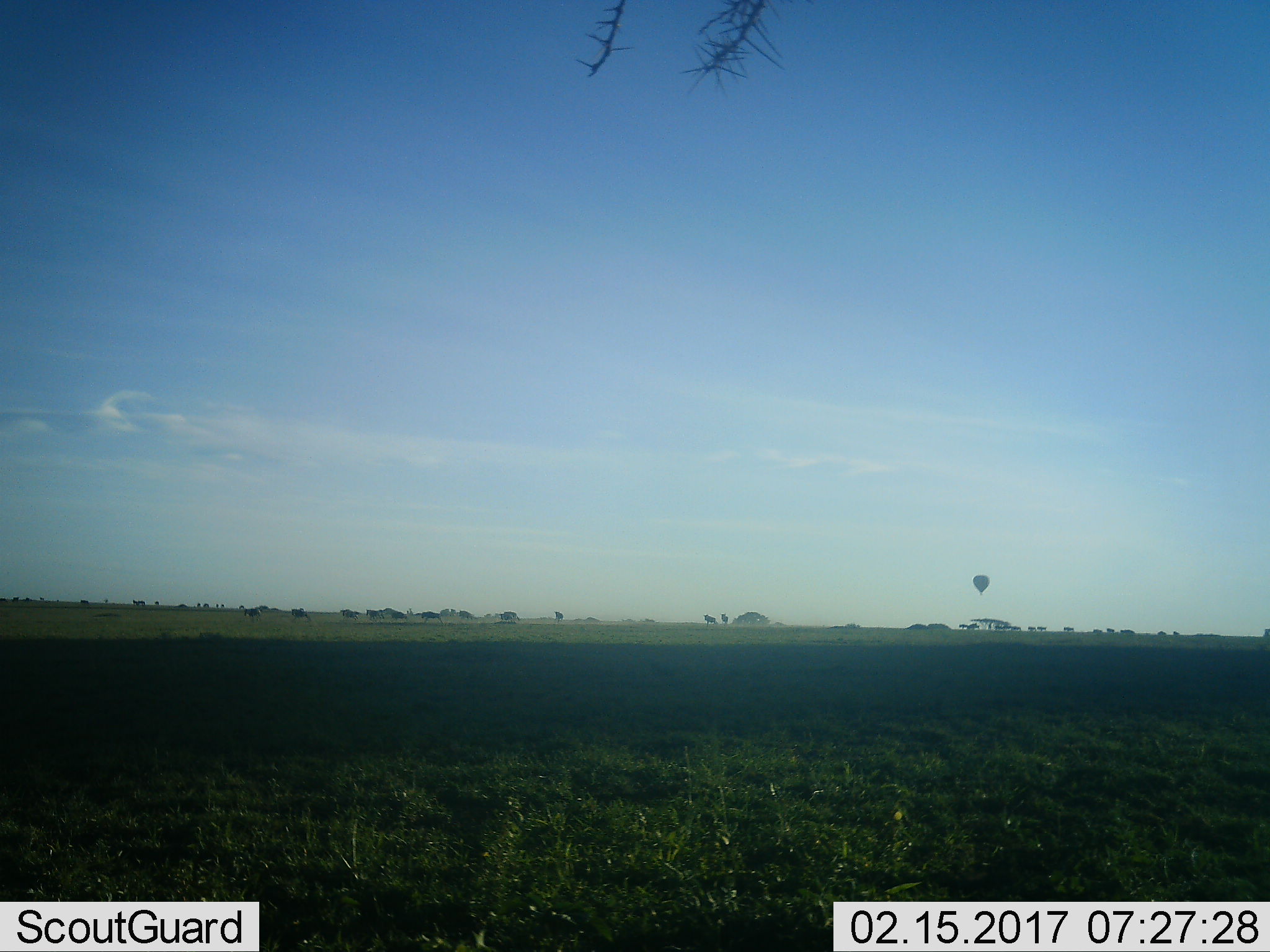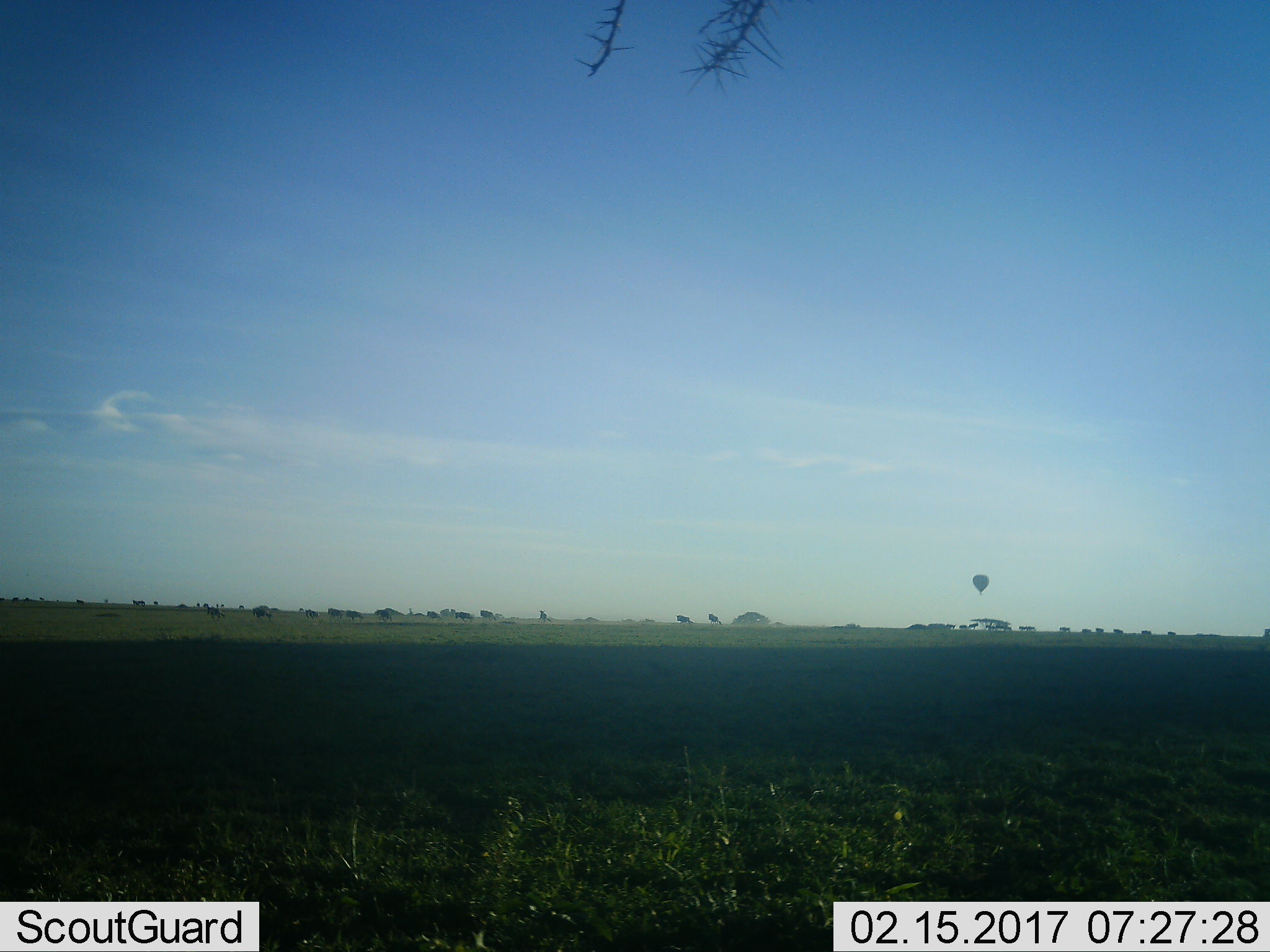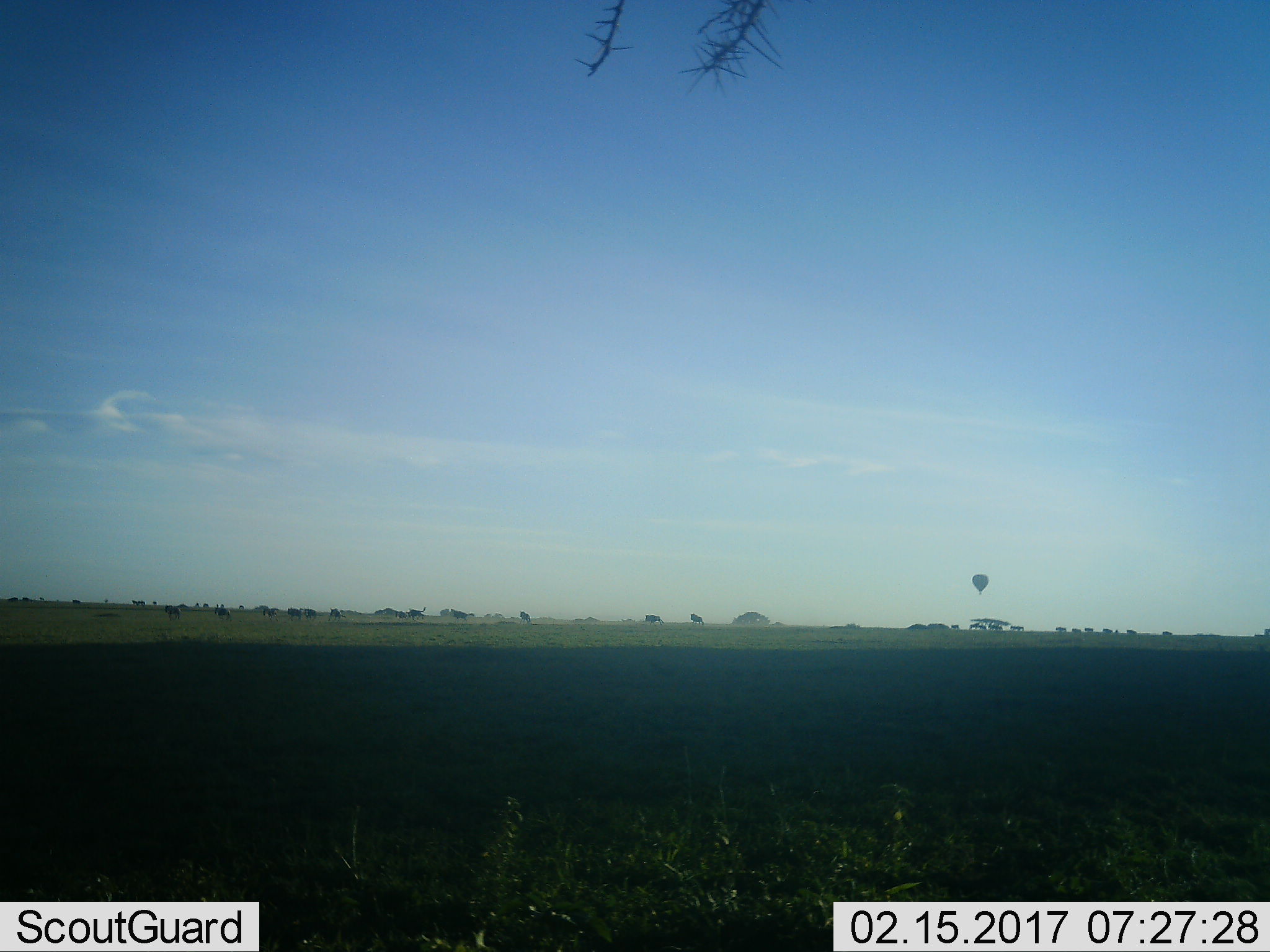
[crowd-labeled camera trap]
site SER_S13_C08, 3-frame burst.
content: unidentified animal